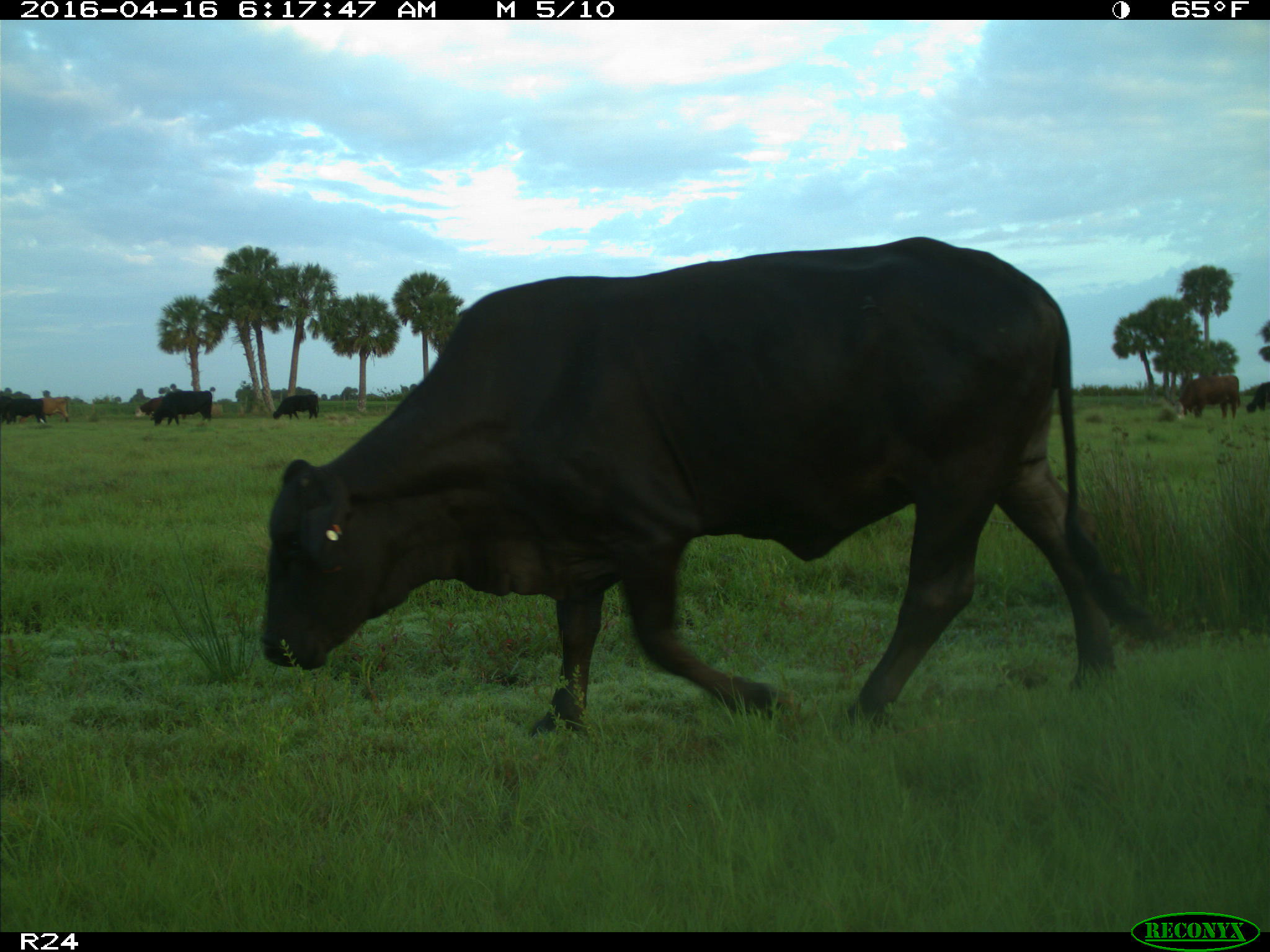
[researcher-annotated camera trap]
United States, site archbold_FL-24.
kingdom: Animalia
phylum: Chordata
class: Mammalia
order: Artiodactyla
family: Bovidae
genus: Bos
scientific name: Bos taurus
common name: domestic cow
Bos taurus (domestic cow).